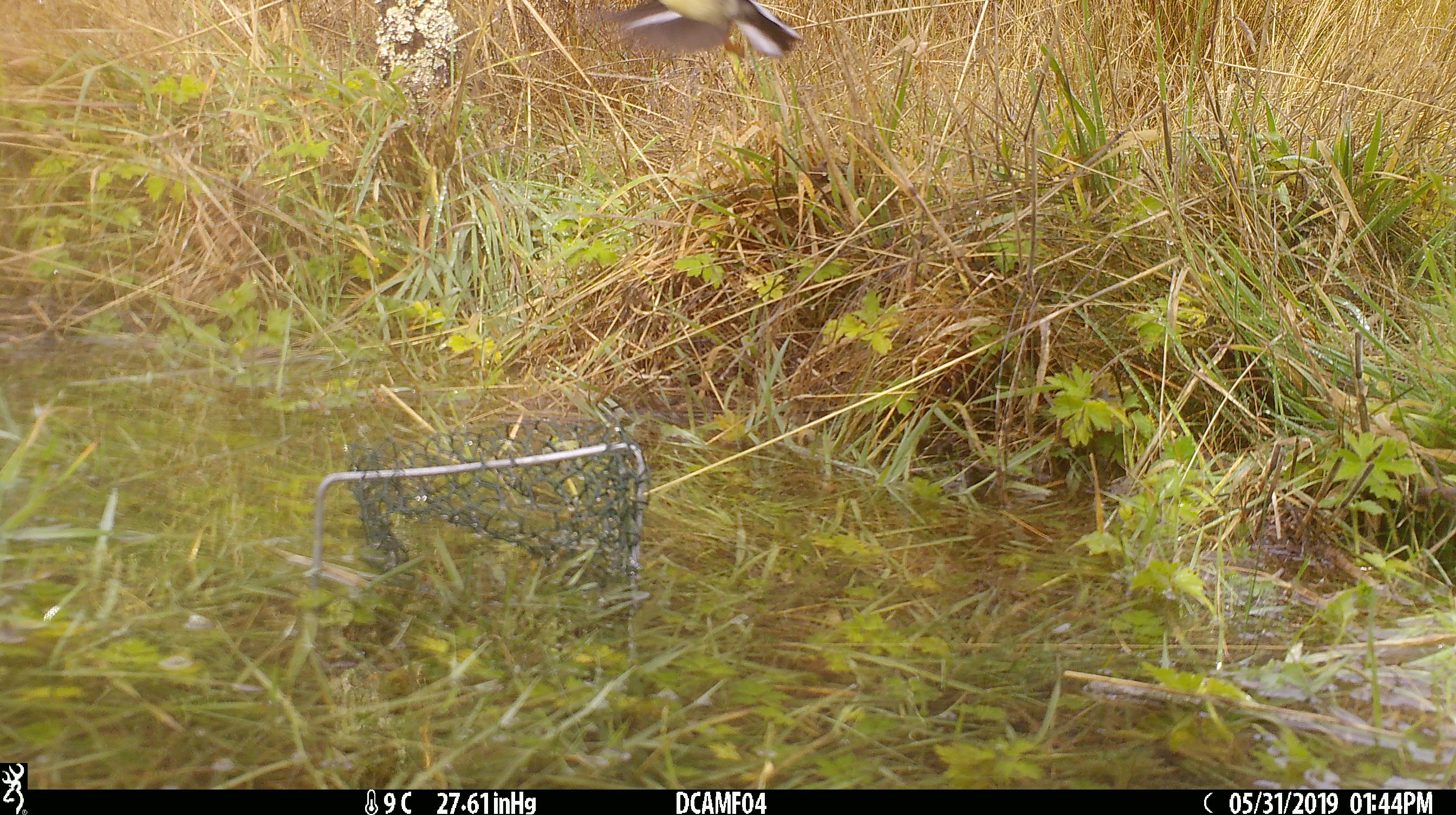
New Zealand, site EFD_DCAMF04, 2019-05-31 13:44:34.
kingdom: Animalia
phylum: Chordata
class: Aves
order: Passeriformes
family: Petroicidae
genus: Petroica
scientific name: Petroica macrocephala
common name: tomtit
Tomtit (Petroica macrocephala).